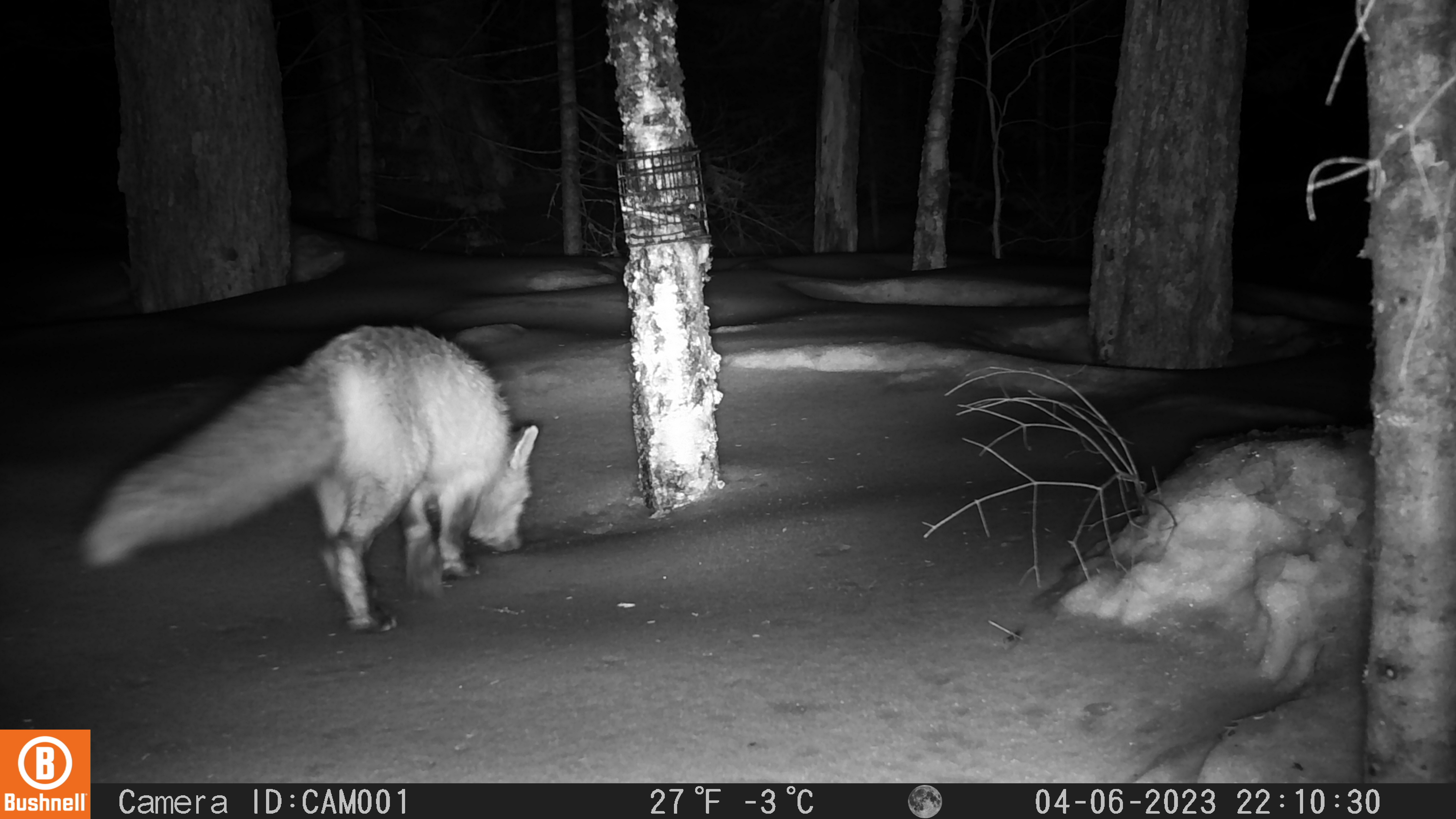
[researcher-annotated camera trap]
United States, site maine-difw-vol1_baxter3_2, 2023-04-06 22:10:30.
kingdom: Animalia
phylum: Chordata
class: Mammalia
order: Carnivora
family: Canidae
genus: Vulpes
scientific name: Vulpes vulpes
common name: red fox